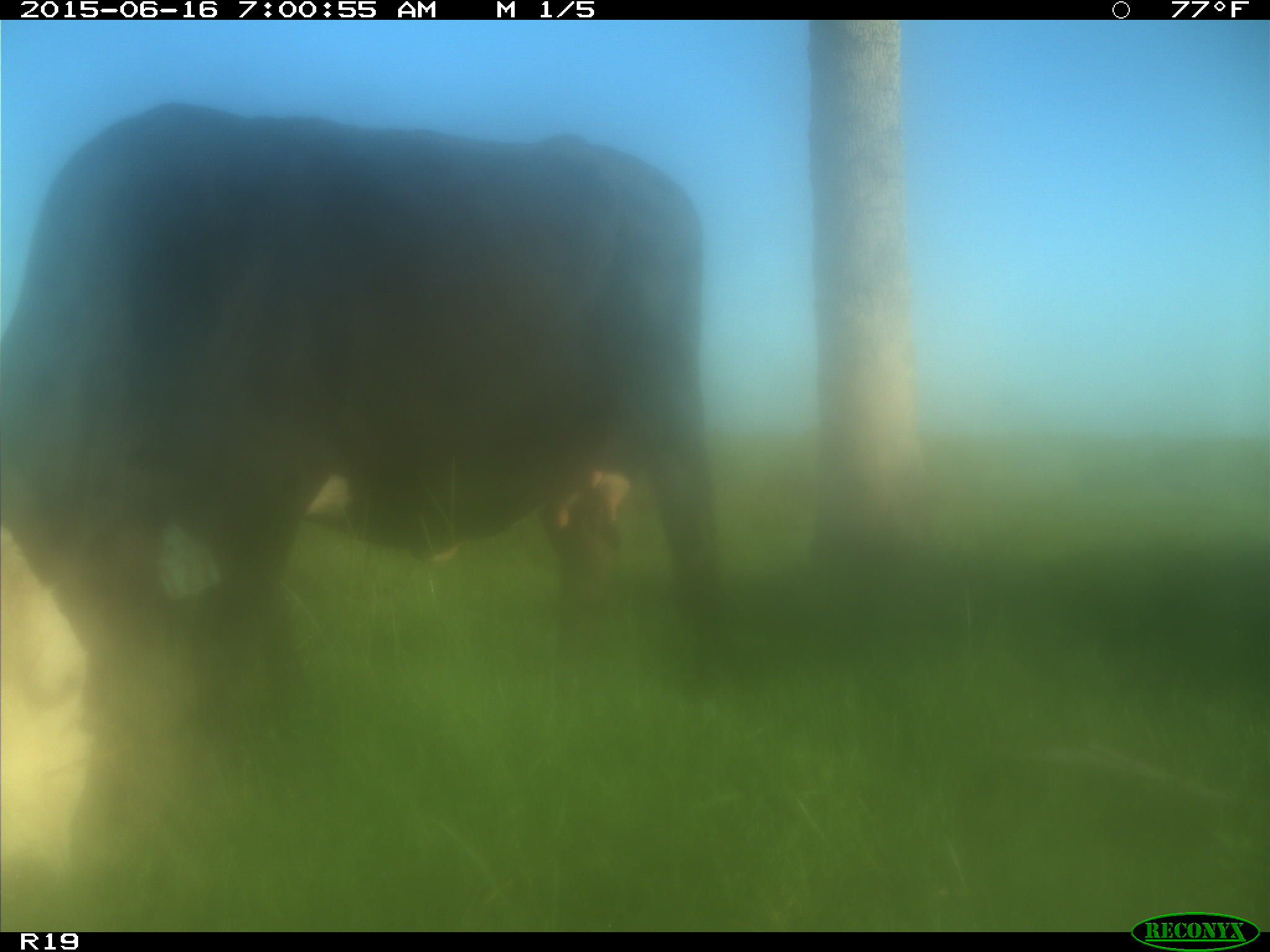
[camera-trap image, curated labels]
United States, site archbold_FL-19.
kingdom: Animalia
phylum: Chordata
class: Mammalia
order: Artiodactyla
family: Bovidae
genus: Bos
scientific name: Bos taurus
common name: domestic cow